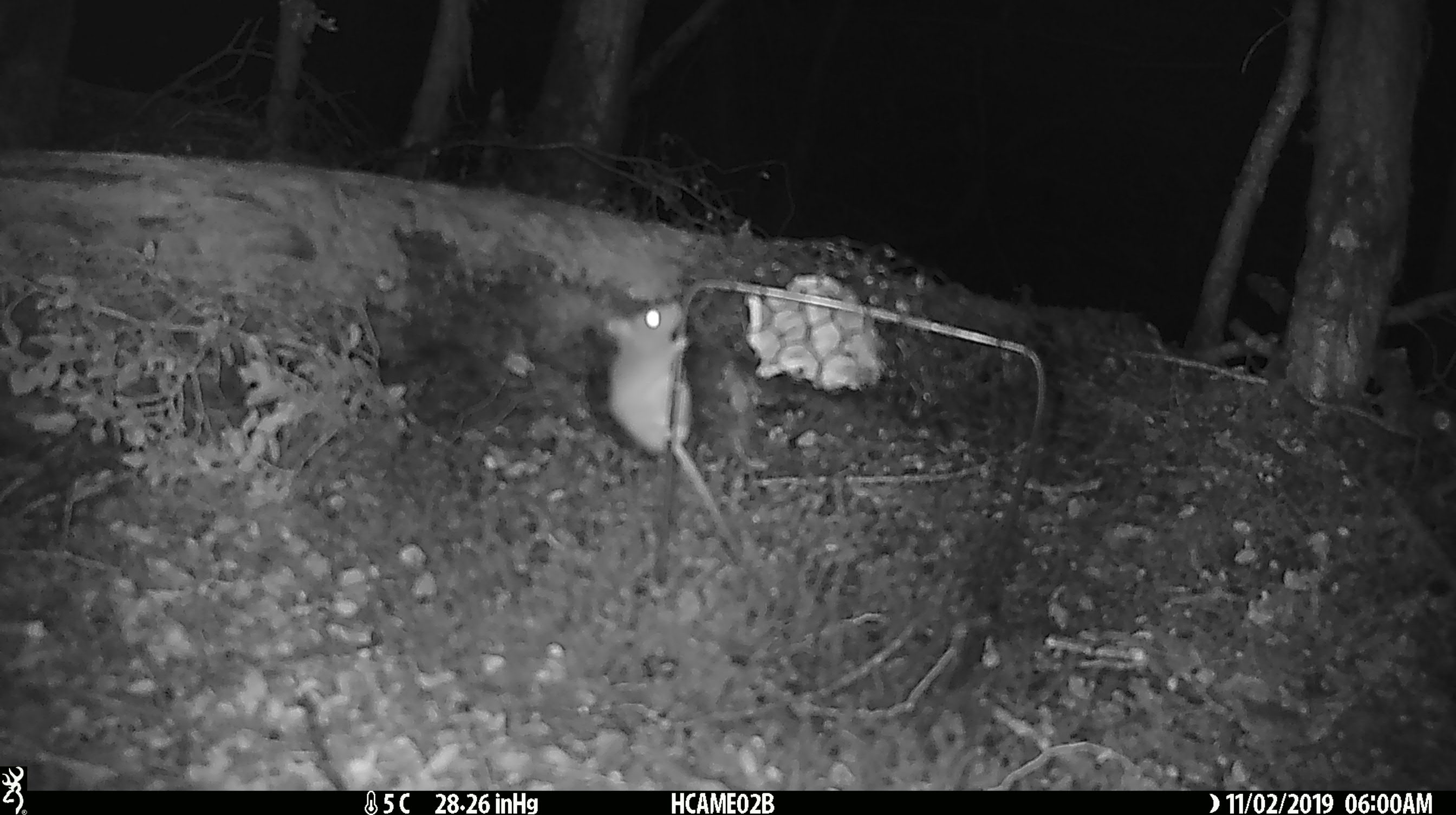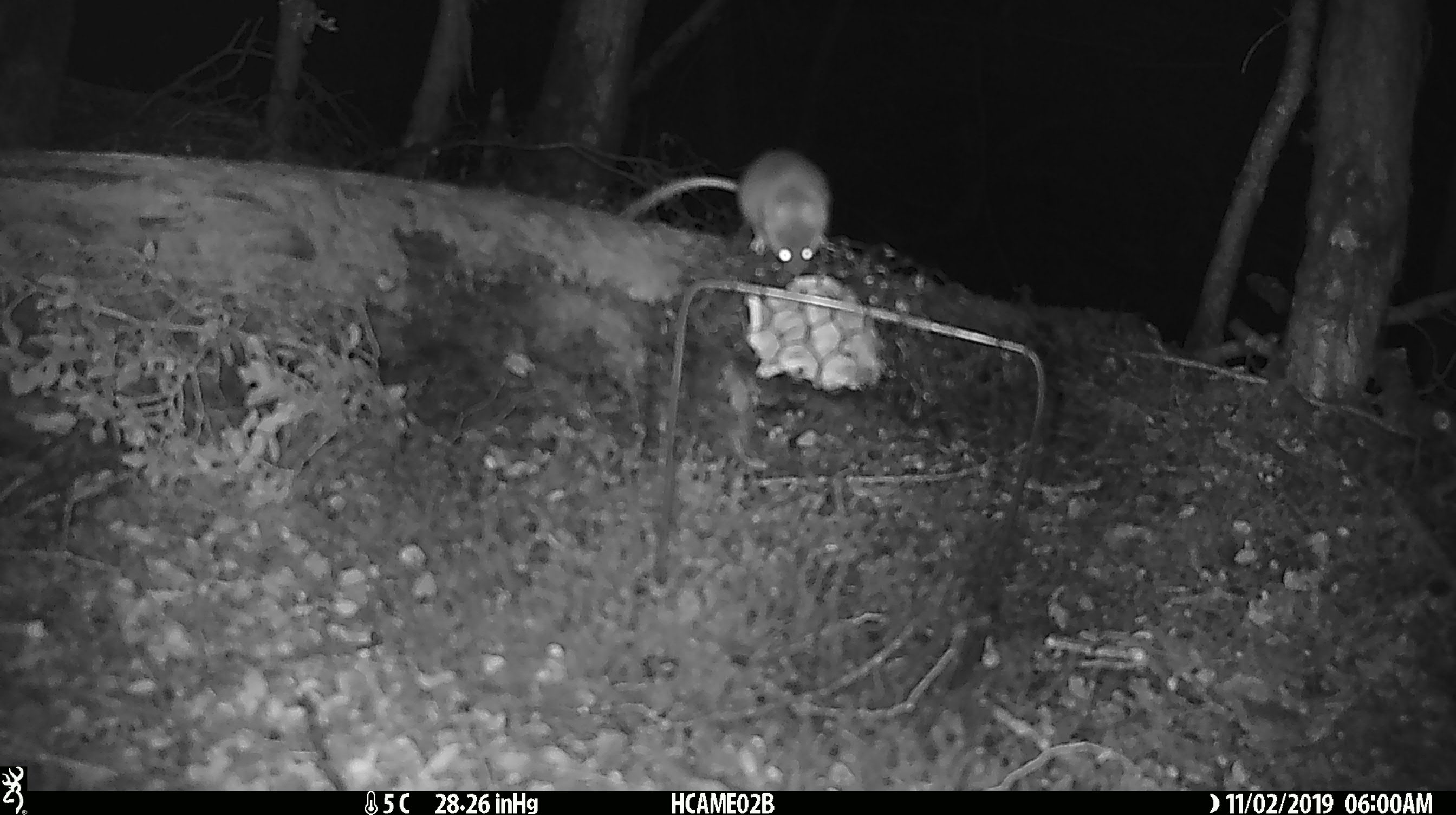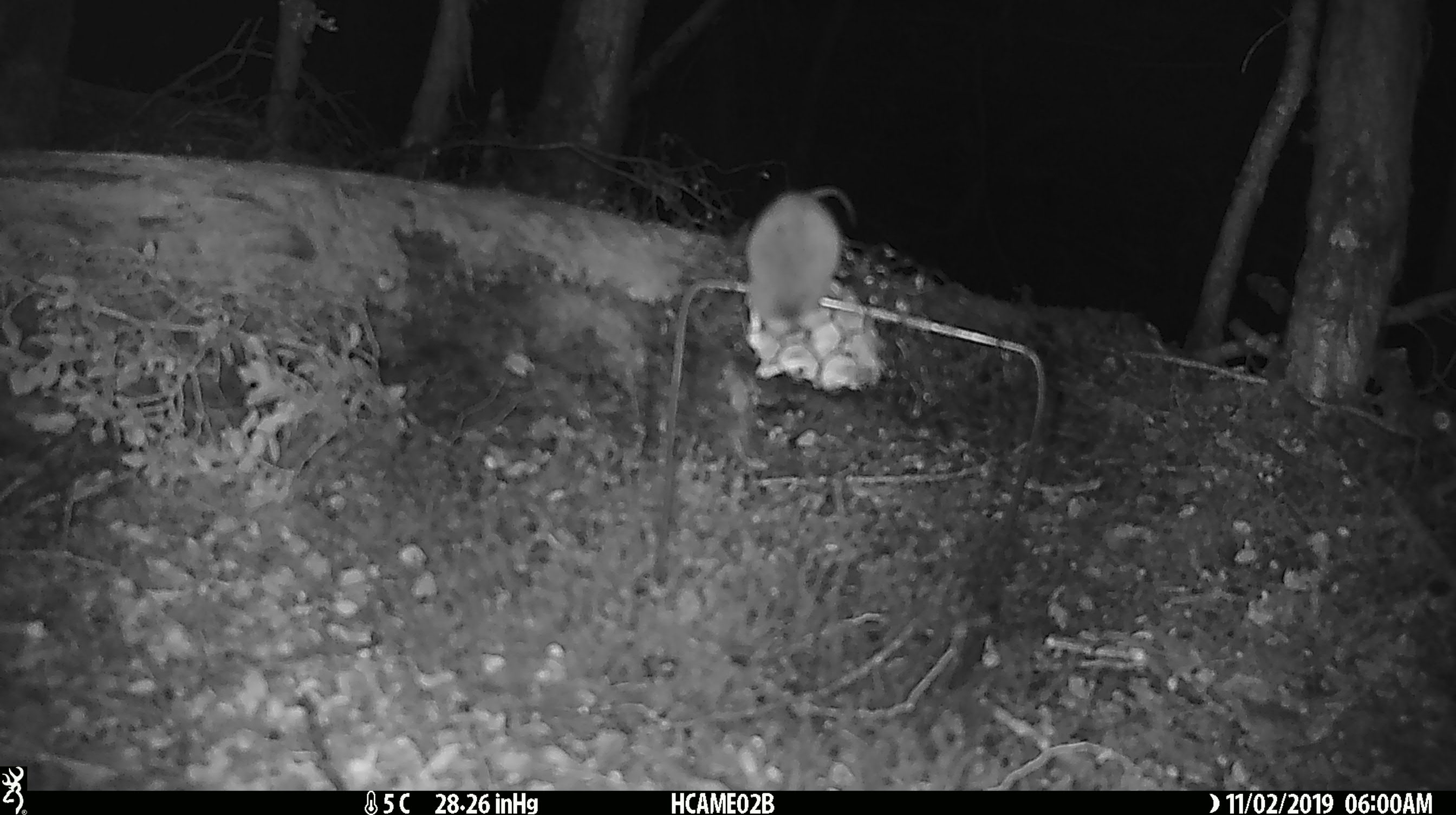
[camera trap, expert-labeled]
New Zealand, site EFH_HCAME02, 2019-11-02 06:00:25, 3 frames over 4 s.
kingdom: Animalia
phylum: Chordata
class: Mammalia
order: Rodentia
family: Muridae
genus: Mus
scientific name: Mus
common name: mouse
Mouse (Mus).